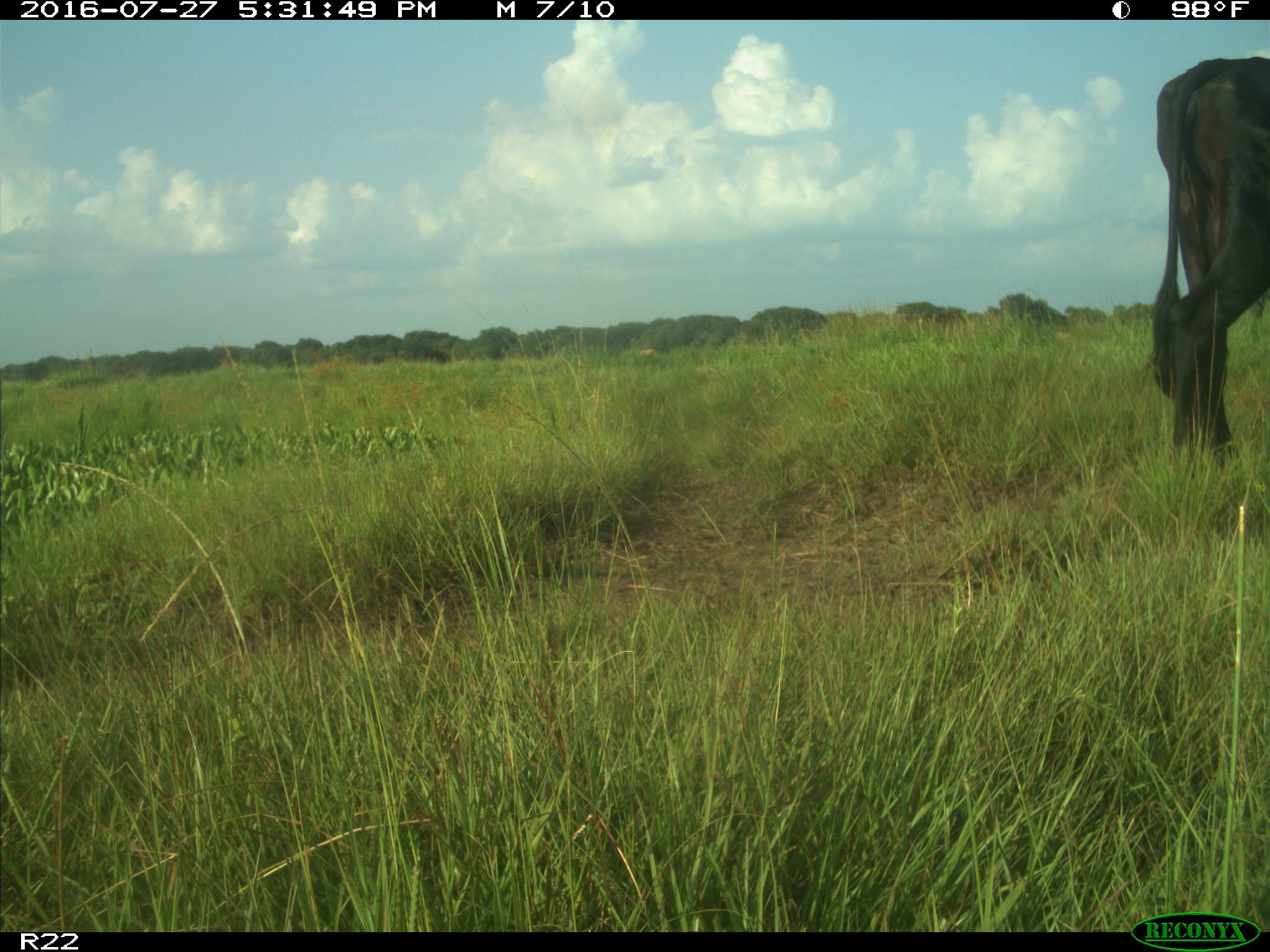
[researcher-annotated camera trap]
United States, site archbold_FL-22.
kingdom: Animalia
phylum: Chordata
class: Mammalia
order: Artiodactyla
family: Bovidae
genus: Bos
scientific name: Bos taurus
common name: domestic cow